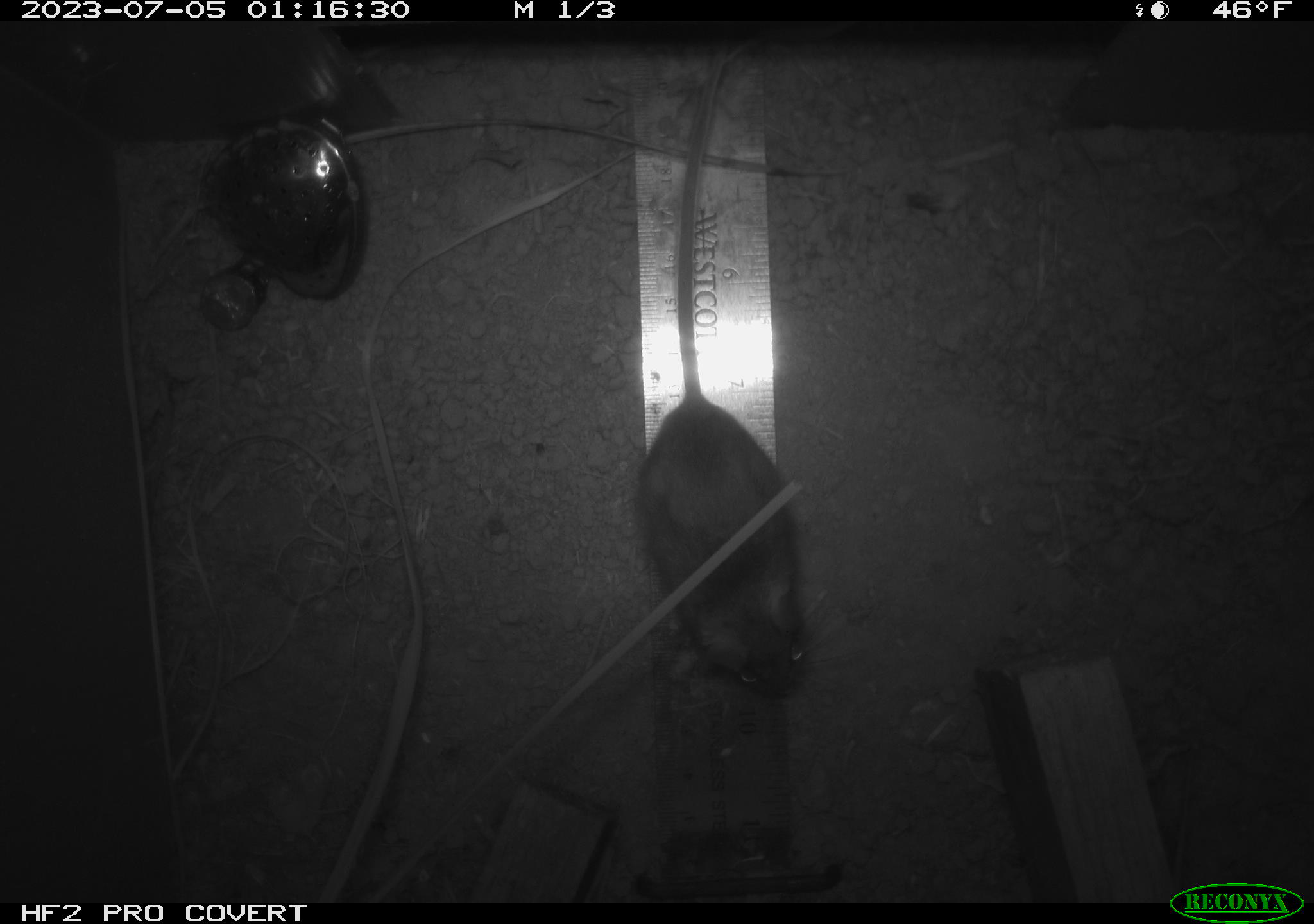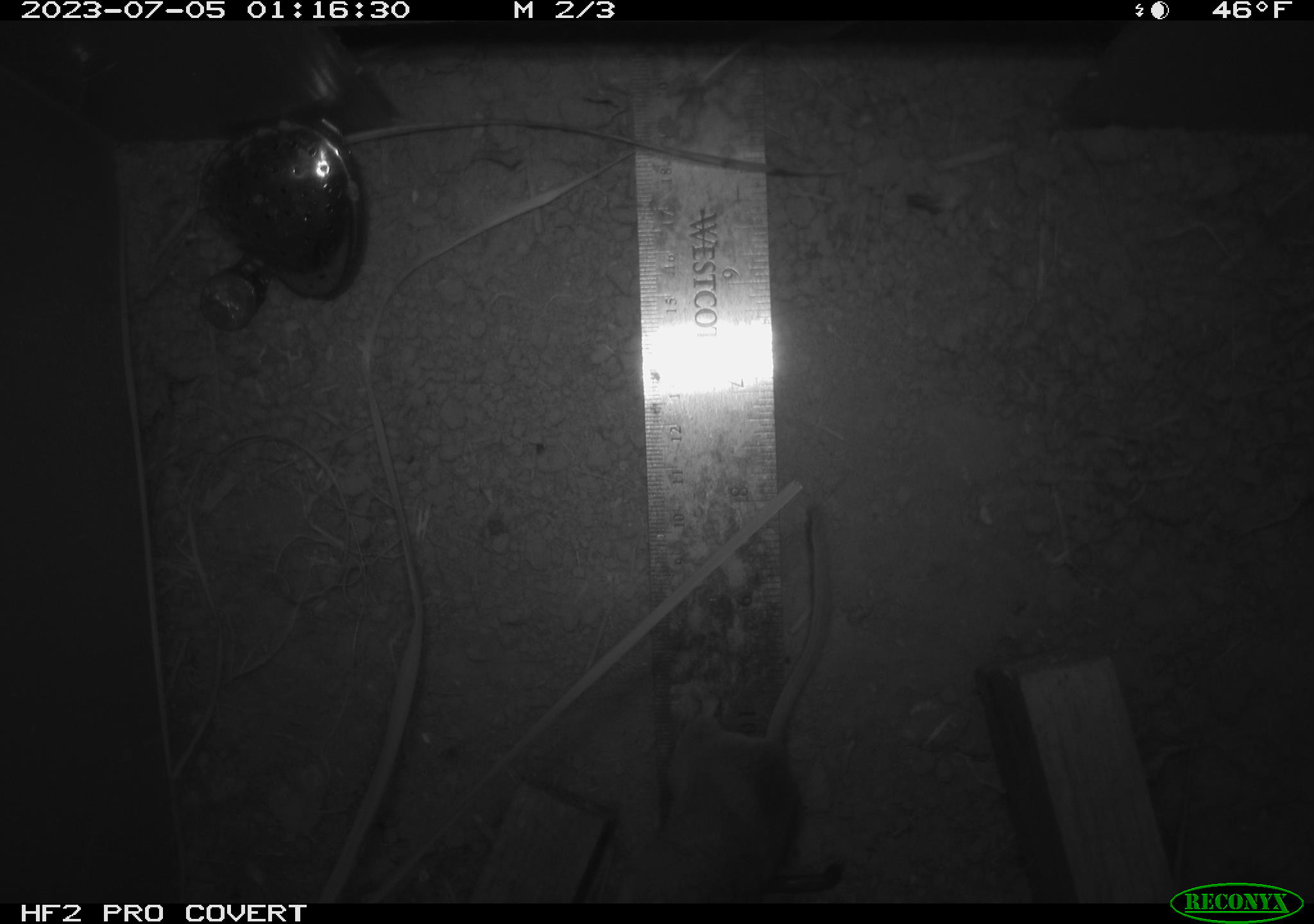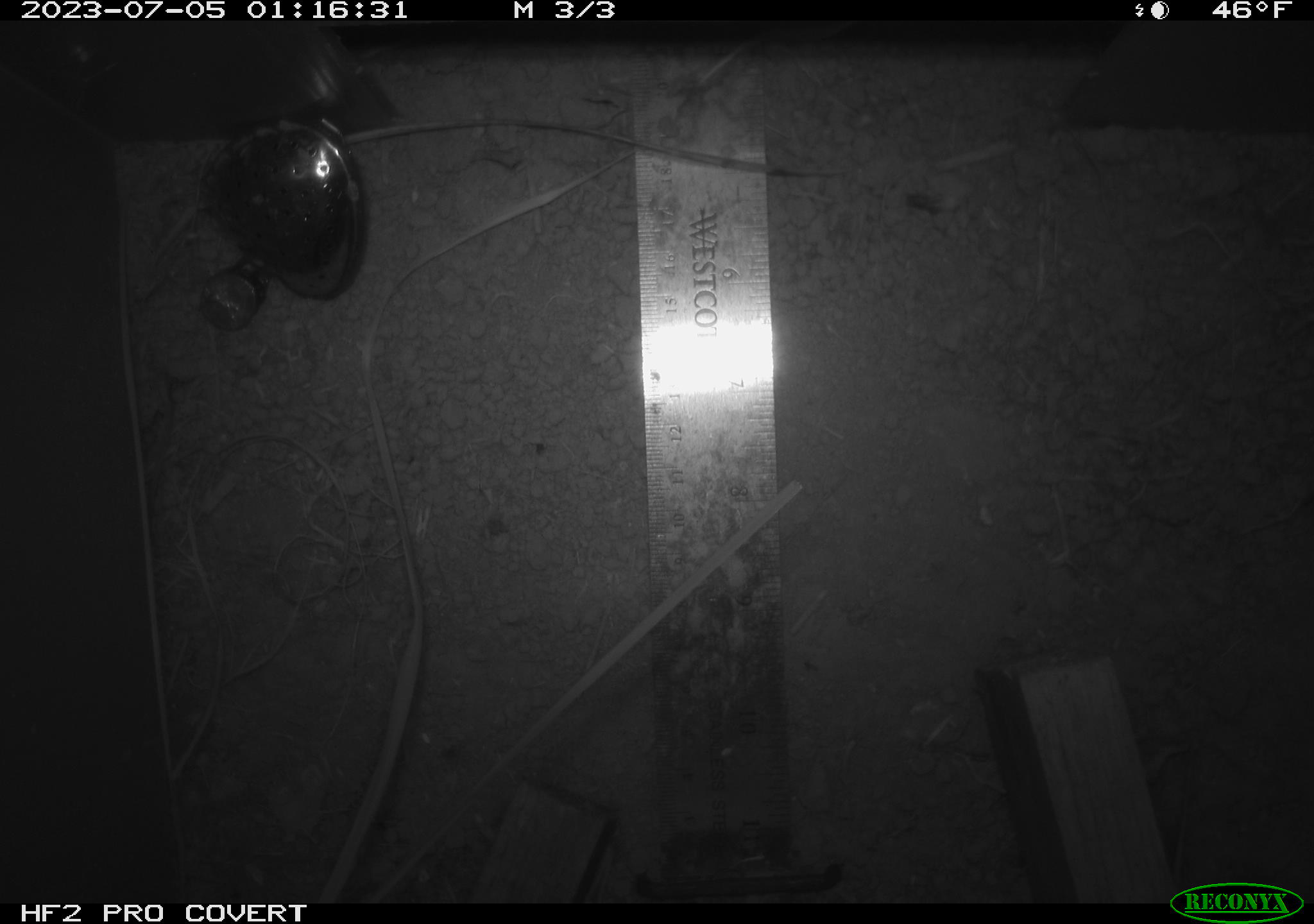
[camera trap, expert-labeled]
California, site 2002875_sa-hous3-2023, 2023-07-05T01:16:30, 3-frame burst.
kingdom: Animalia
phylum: Chordata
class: Mammalia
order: Rodentia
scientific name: Rodentia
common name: mouse species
Mouse species (Rodentia).